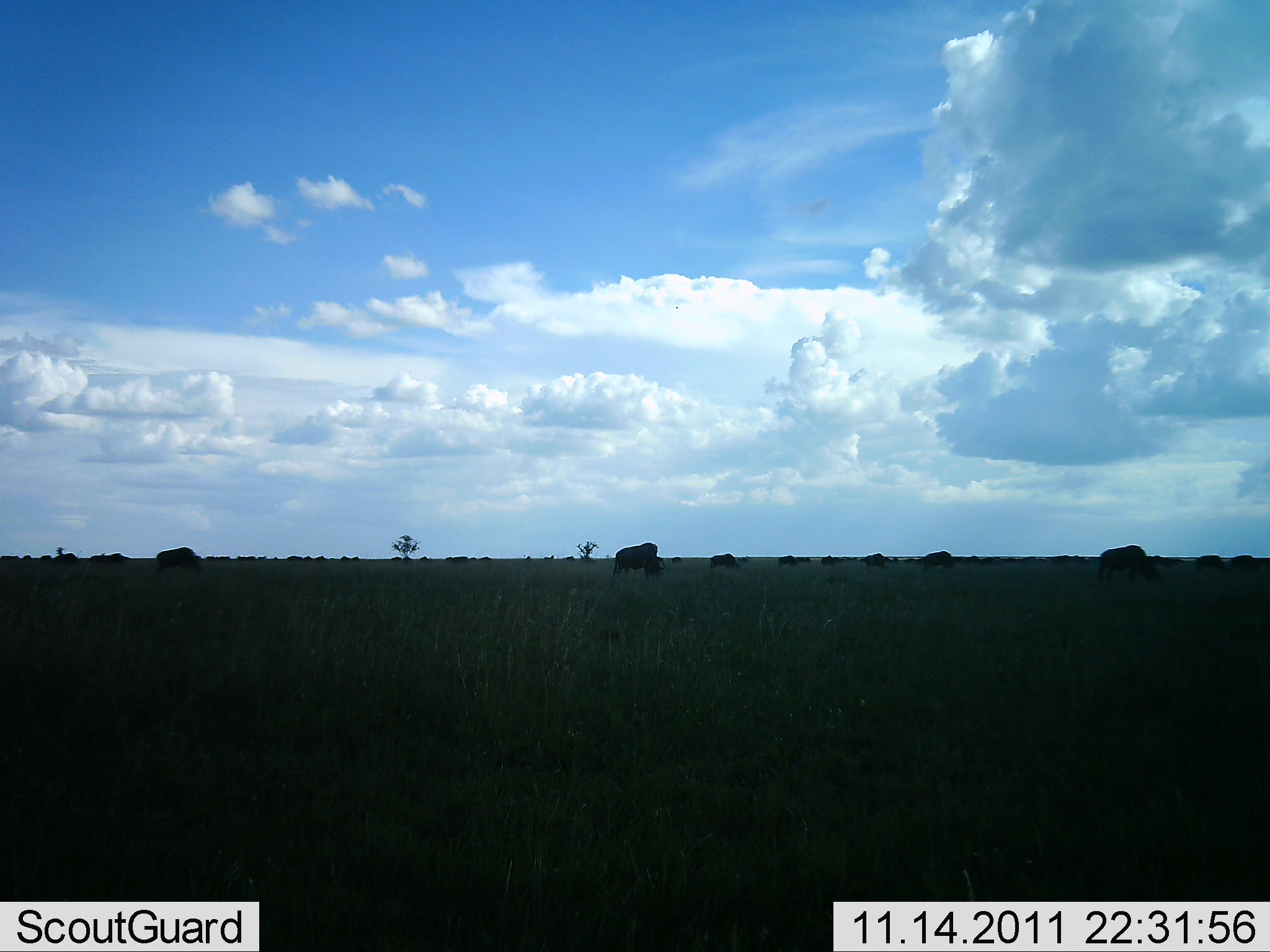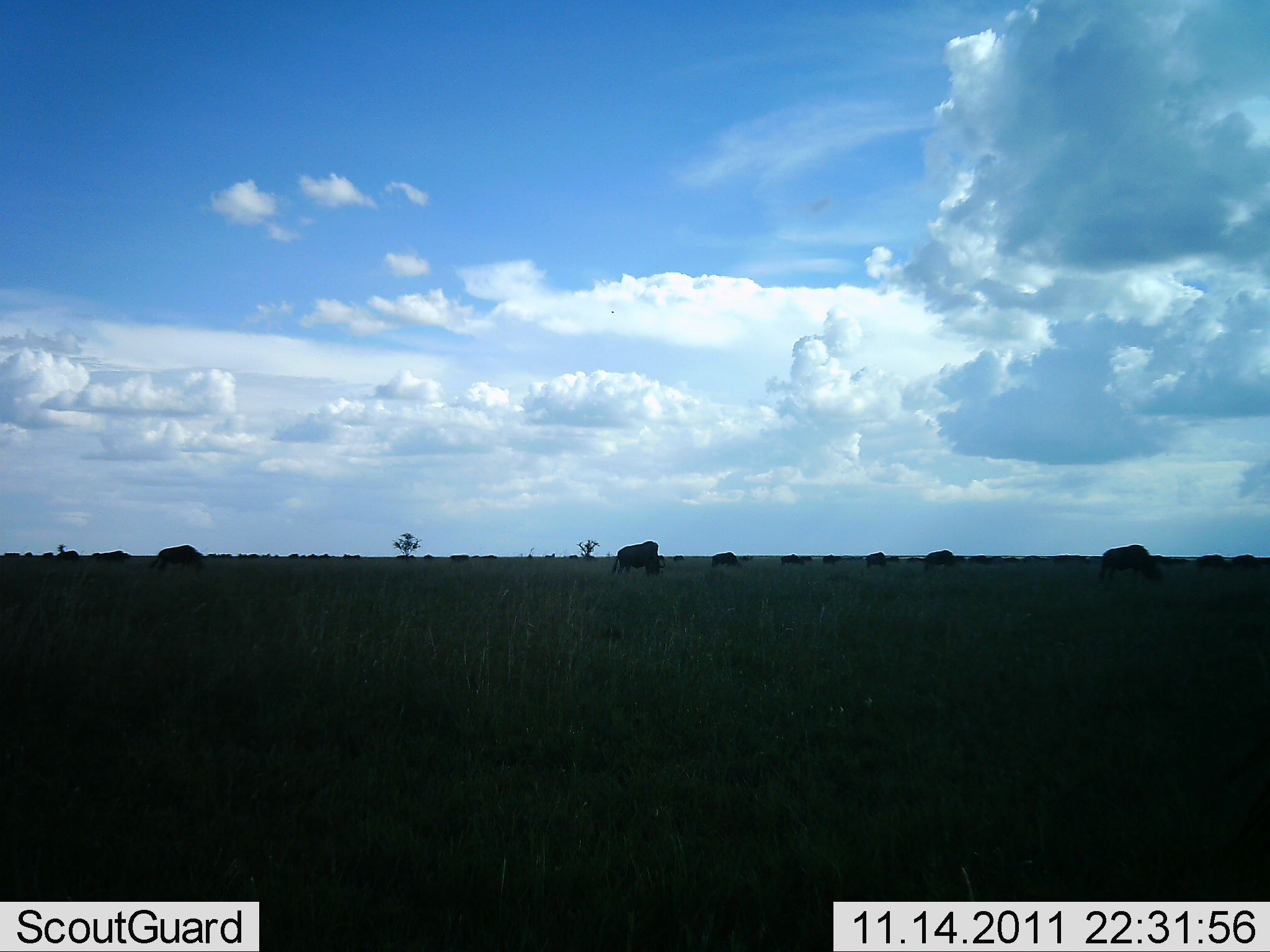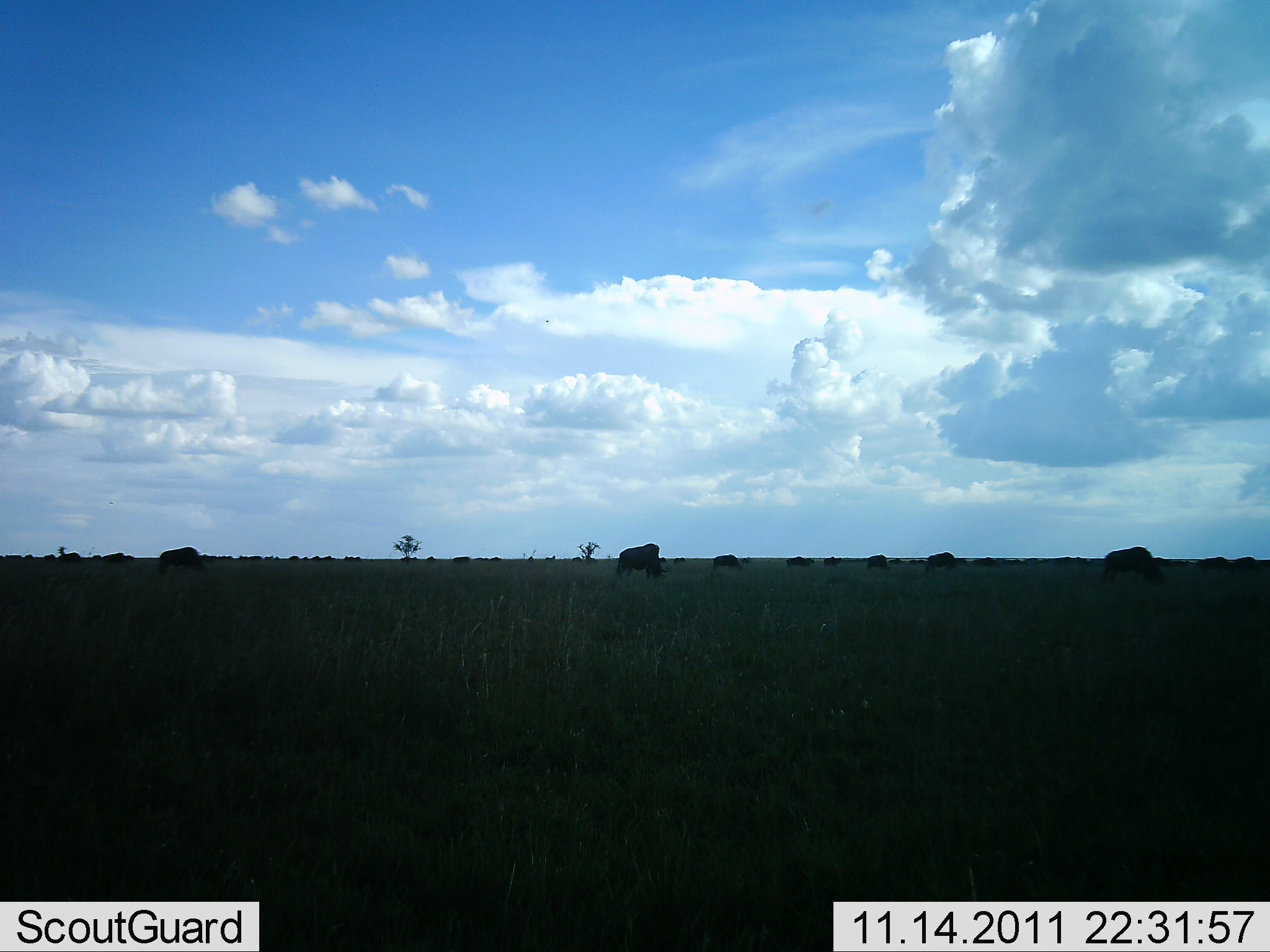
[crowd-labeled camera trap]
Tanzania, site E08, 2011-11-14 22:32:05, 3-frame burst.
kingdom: Animalia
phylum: Chordata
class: Mammalia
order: Artiodactyla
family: Bovidae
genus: Connochaetes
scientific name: Connochaetes taurinus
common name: blue wildebeest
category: wildebeest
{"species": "wildebeest (blue wildebeest) (Connochaetes taurinus)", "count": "11-50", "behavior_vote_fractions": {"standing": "50%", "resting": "0%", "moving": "20%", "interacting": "0%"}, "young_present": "0%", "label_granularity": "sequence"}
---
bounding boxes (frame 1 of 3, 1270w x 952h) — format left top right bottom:
animal: 1096 544 1161 585; 612 541 664 581; 154 546 205 581; 915 549 956 573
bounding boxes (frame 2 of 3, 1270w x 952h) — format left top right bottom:
animal: 1097 542 1163 587; 610 539 667 578; 148 543 207 578; 90 549 132 574; 923 549 958 570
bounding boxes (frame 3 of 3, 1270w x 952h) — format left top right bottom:
animal: 1101 545 1165 585; 615 542 669 582; 158 545 204 575